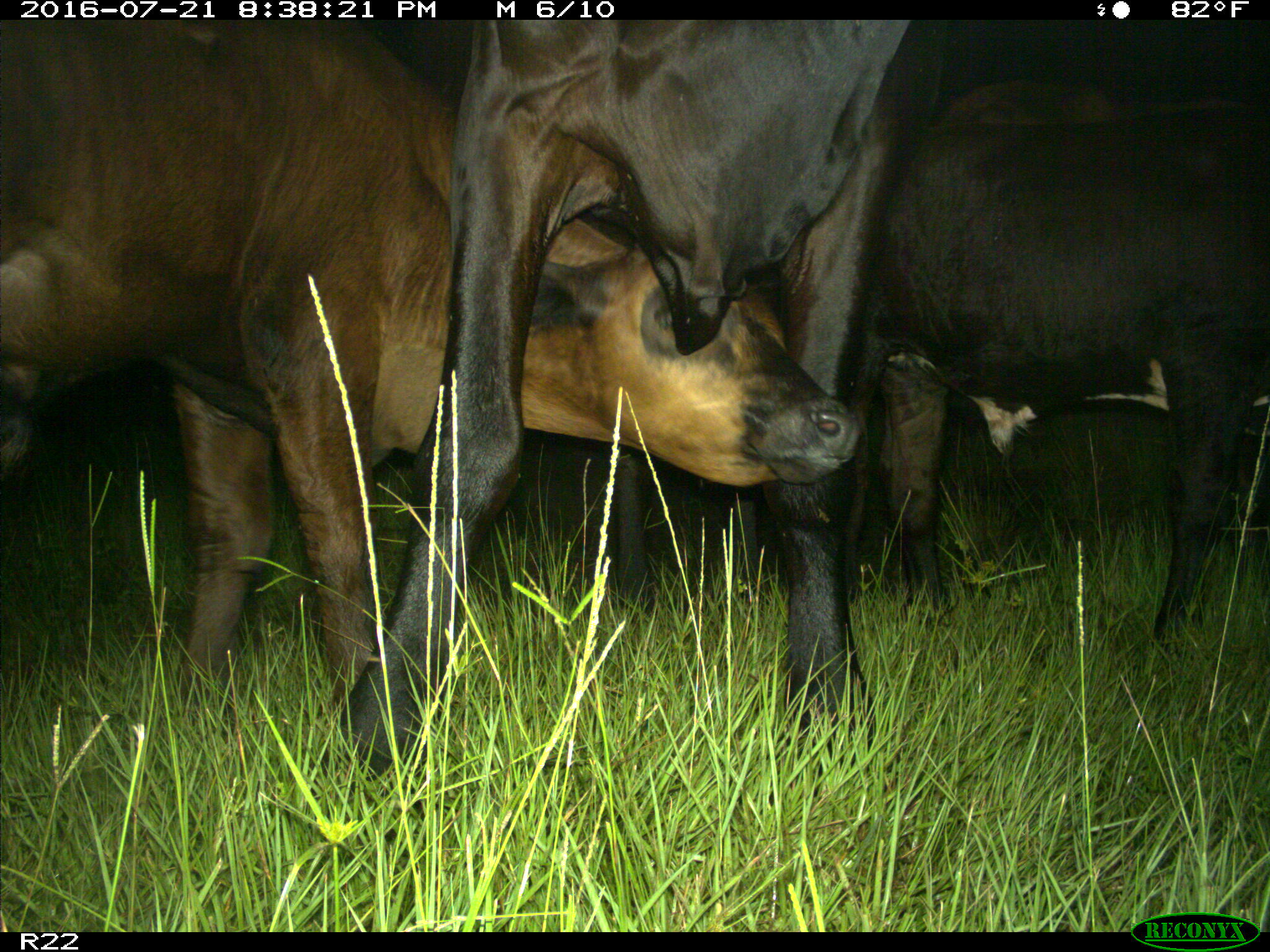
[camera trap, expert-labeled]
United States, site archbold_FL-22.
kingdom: Animalia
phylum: Chordata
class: Mammalia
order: Artiodactyla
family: Bovidae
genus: Bos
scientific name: Bos taurus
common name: domestic cow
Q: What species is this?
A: Bos taurus (domestic cow).